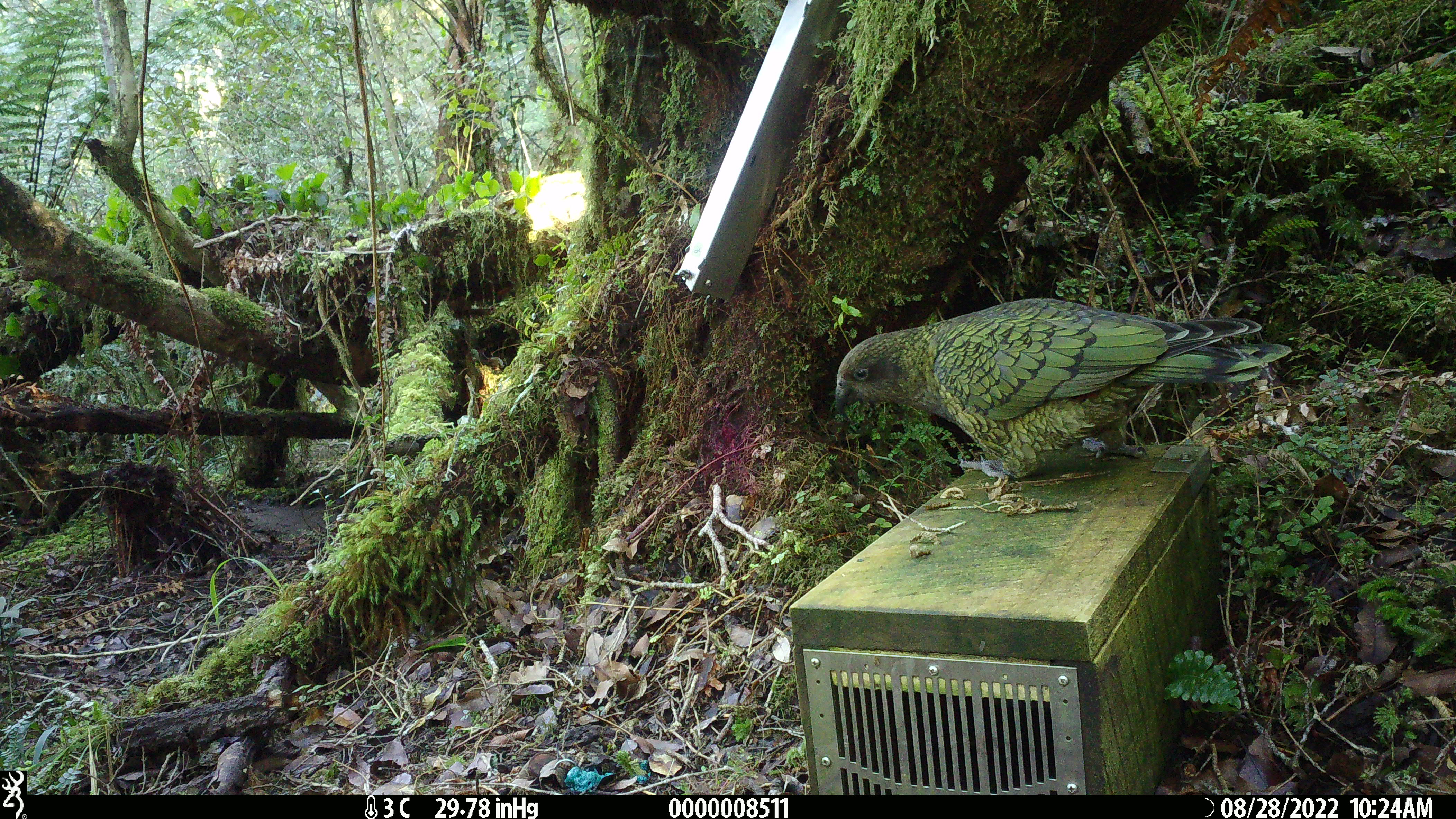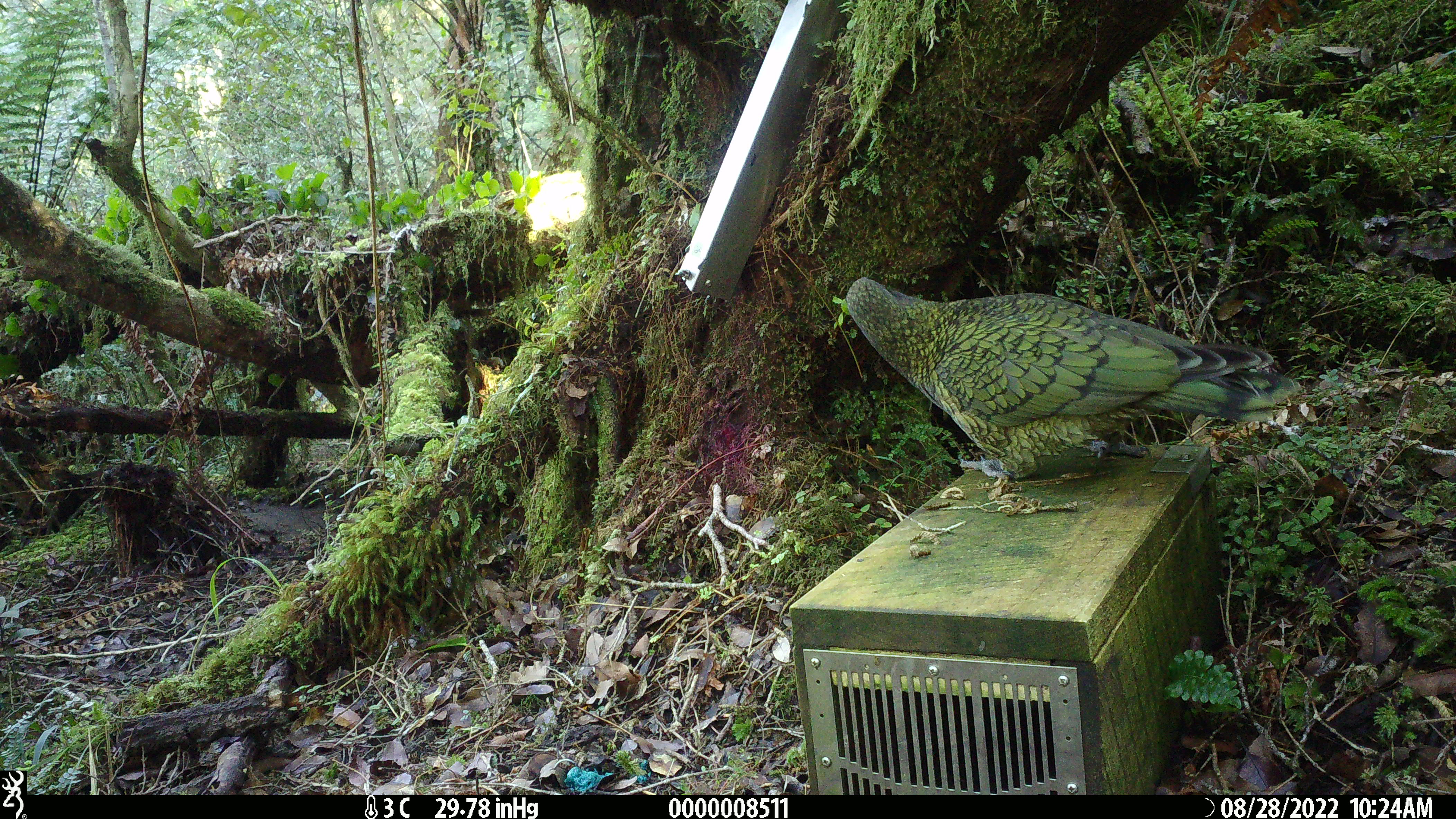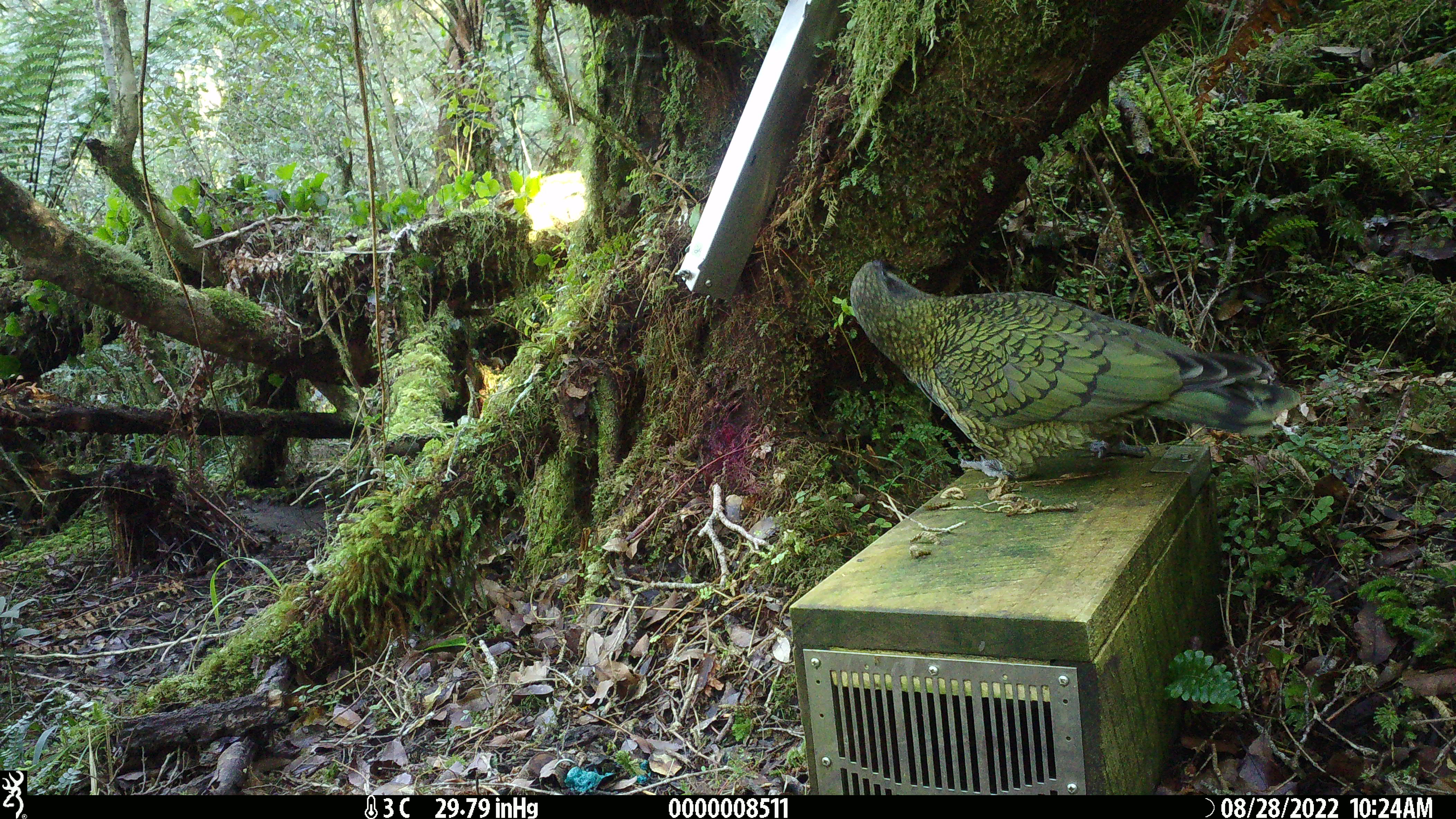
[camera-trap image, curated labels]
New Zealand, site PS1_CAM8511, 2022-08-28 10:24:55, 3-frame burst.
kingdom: Animalia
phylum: Chordata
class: Aves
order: Psittaciformes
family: Strigopidae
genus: Nestor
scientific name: Nestor notabilis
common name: kea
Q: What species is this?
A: Kea (Nestor notabilis).